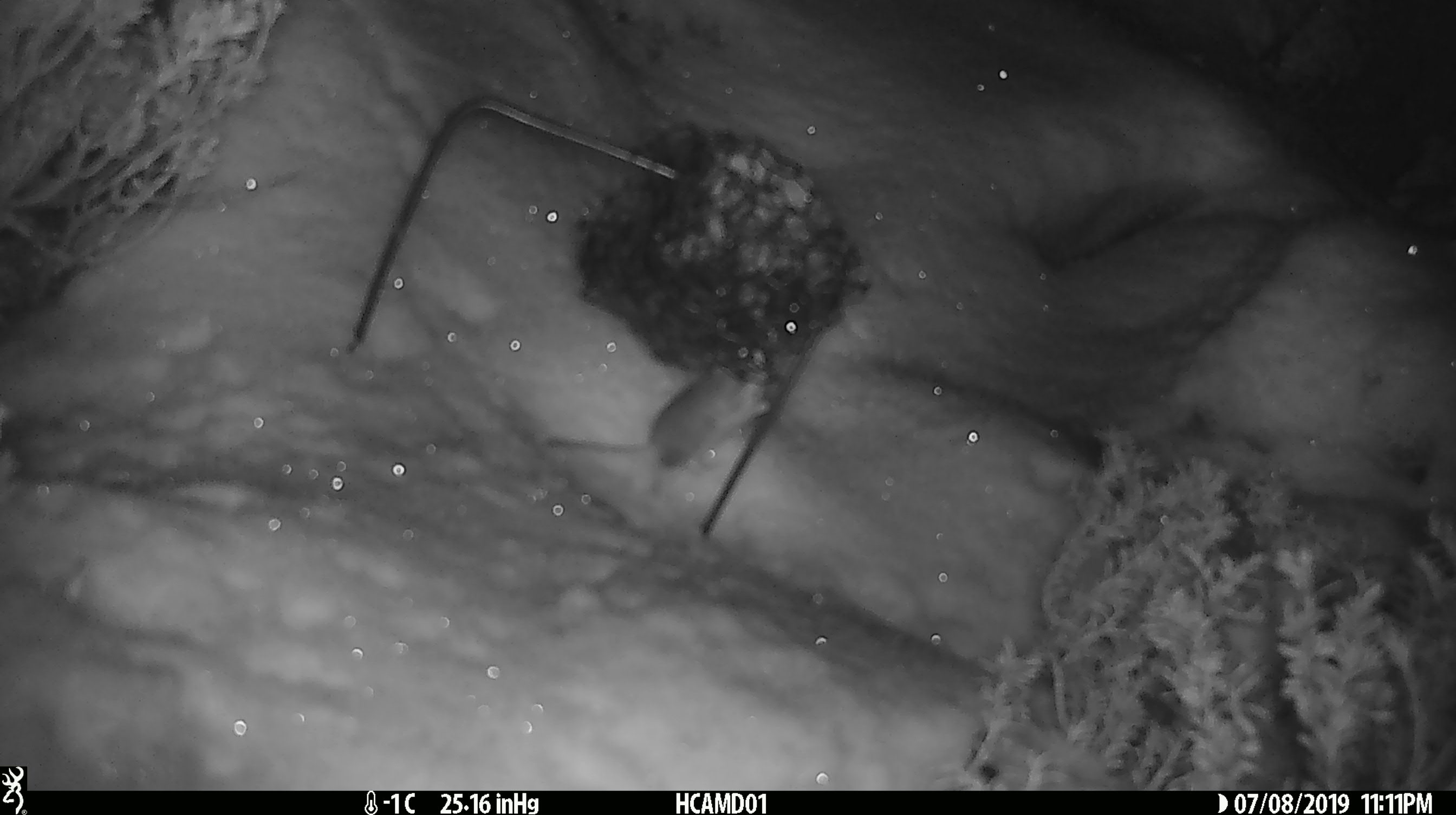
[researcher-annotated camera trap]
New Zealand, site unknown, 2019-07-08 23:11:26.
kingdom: Animalia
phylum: Chordata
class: Mammalia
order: Rodentia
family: Muridae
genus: Mus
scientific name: Mus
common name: mouse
Mouse (Mus).